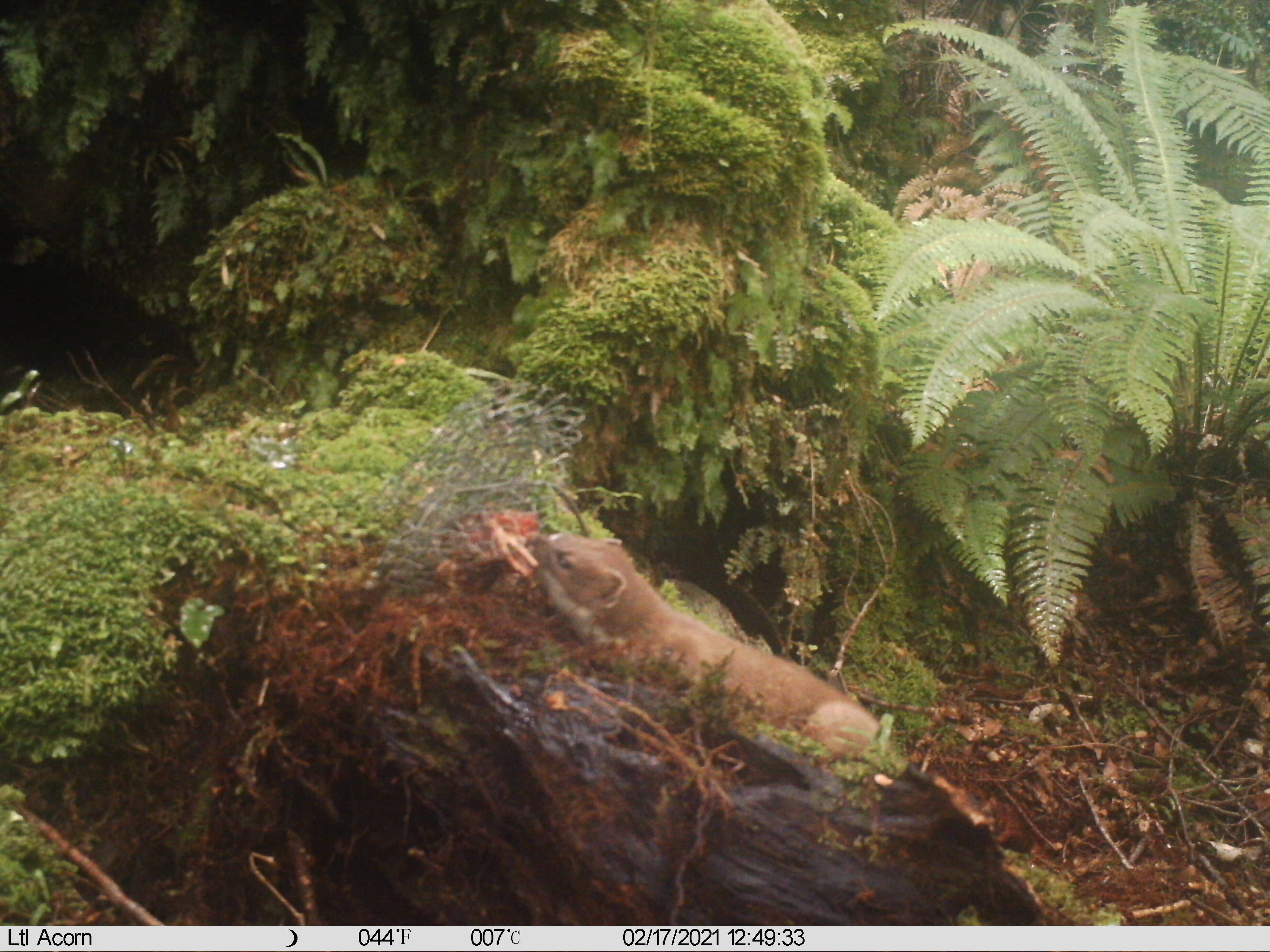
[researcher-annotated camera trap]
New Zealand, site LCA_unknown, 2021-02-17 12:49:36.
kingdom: Animalia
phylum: Chordata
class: Mammalia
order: Carnivora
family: Mustelidae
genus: Mustela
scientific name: Mustela erminea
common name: stoat